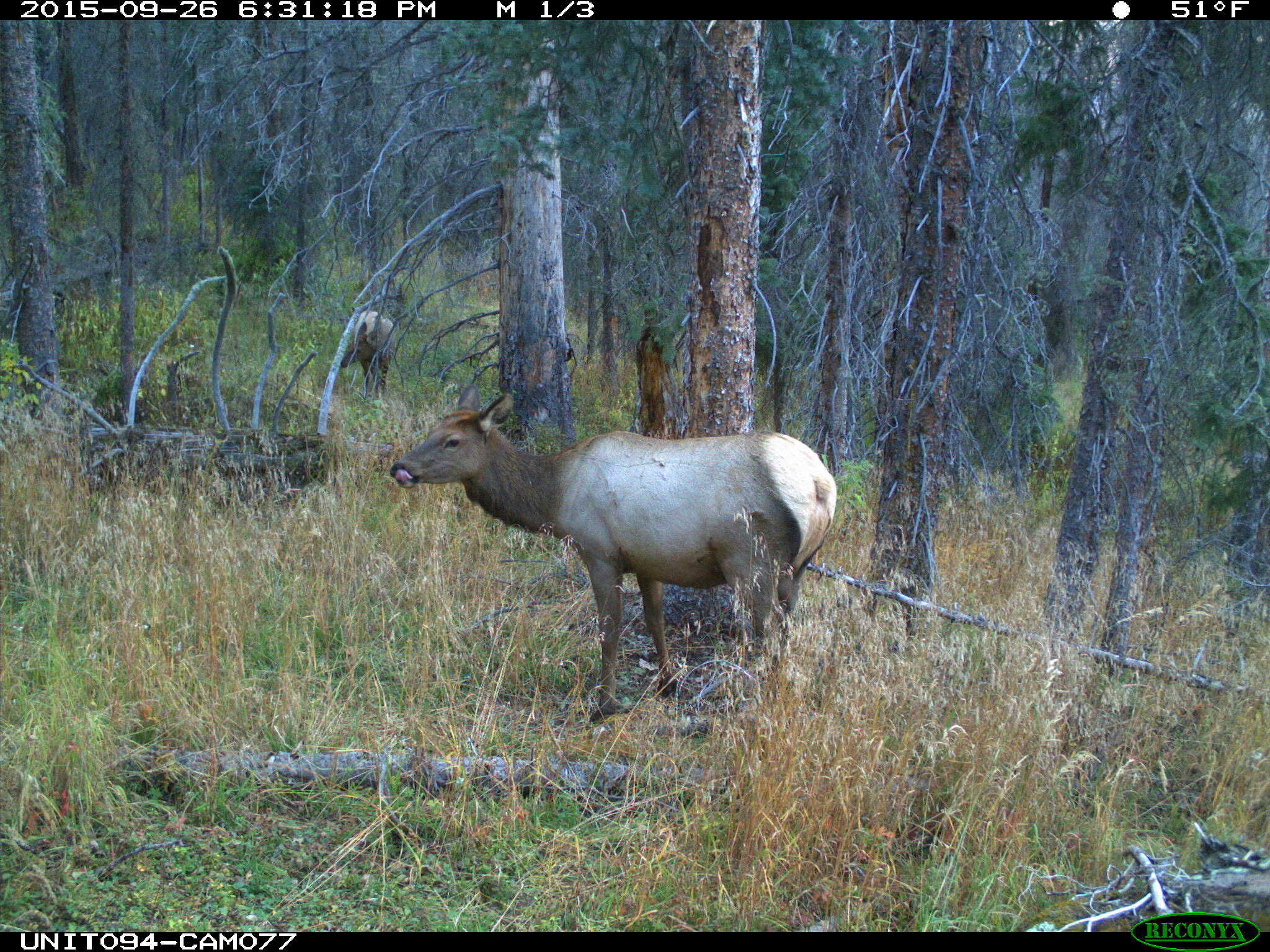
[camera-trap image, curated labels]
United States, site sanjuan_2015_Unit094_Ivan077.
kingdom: Animalia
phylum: Chordata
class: Mammalia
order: Artiodactyla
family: Cervidae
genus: Cervus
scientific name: Cervus elaphus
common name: red deer